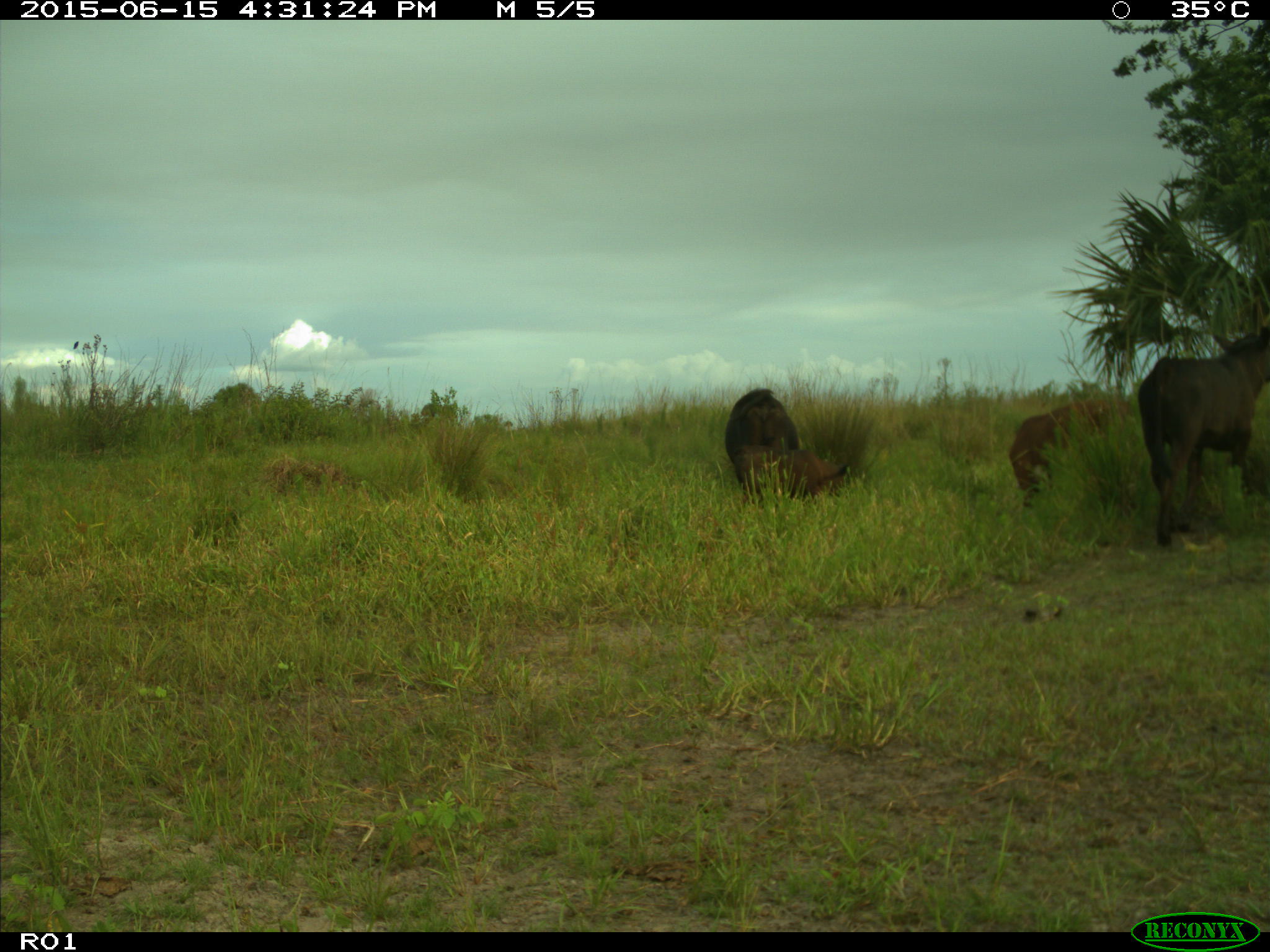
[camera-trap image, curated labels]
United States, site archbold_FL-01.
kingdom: Animalia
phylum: Chordata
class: Mammalia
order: Artiodactyla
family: Bovidae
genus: Bos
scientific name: Bos taurus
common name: domestic cow